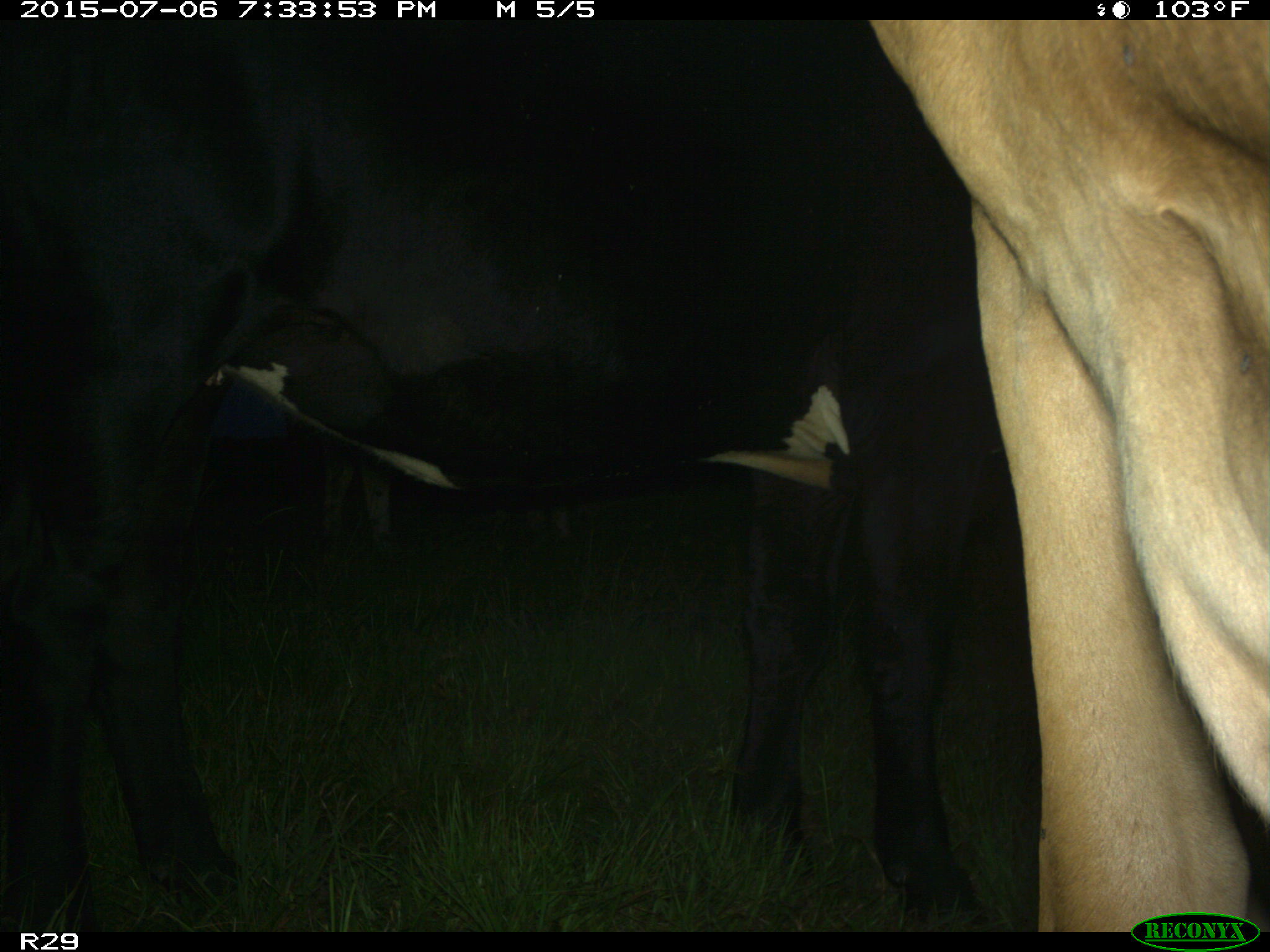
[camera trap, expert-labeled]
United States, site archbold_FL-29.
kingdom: Animalia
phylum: Chordata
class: Mammalia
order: Artiodactyla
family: Bovidae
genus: Bos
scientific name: Bos taurus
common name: domestic cow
Bos taurus (domestic cow).